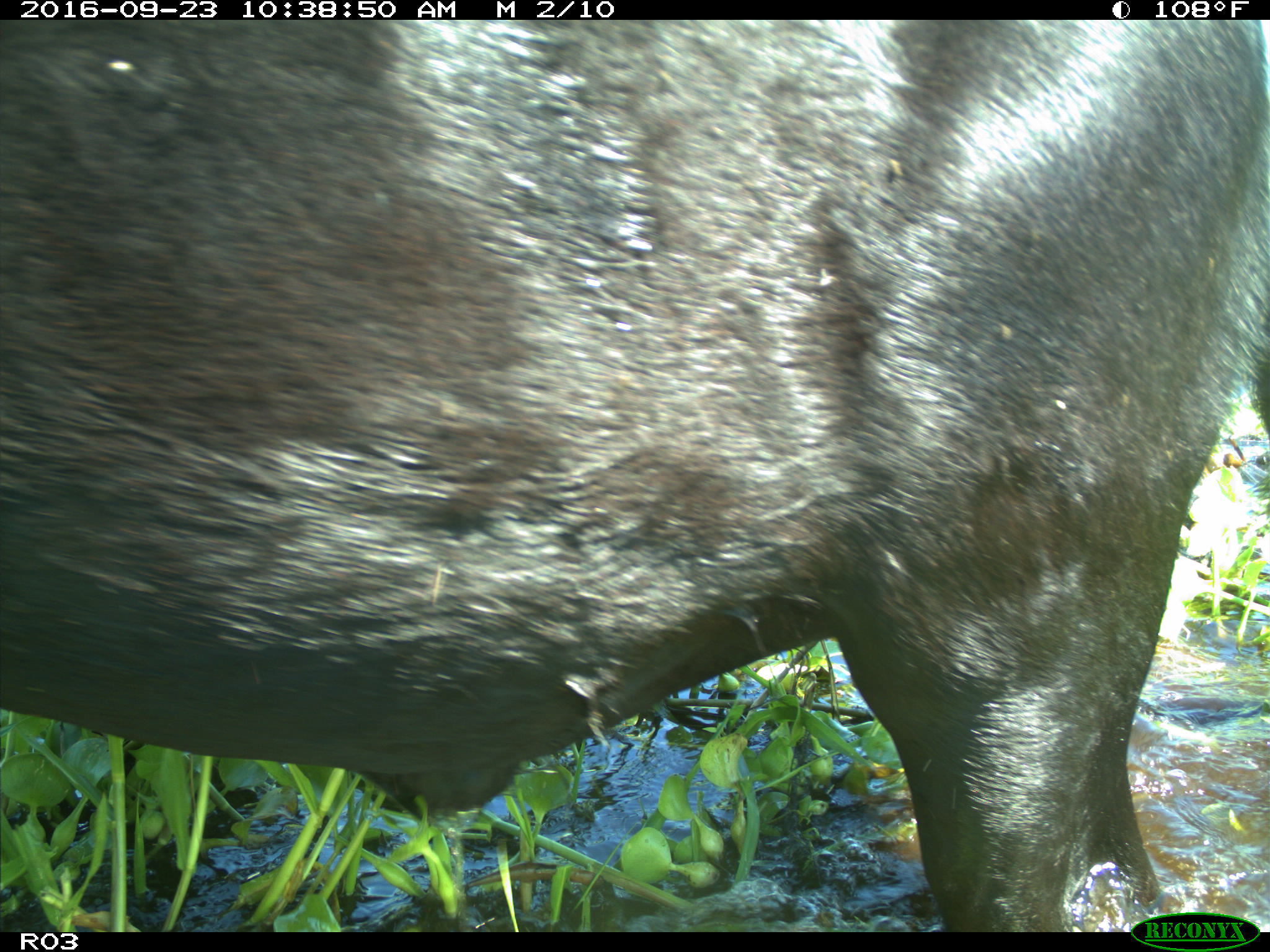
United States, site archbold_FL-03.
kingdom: Animalia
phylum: Chordata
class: Mammalia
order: Artiodactyla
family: Bovidae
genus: Bos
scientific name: Bos taurus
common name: domestic cow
Bos taurus (domestic cow).